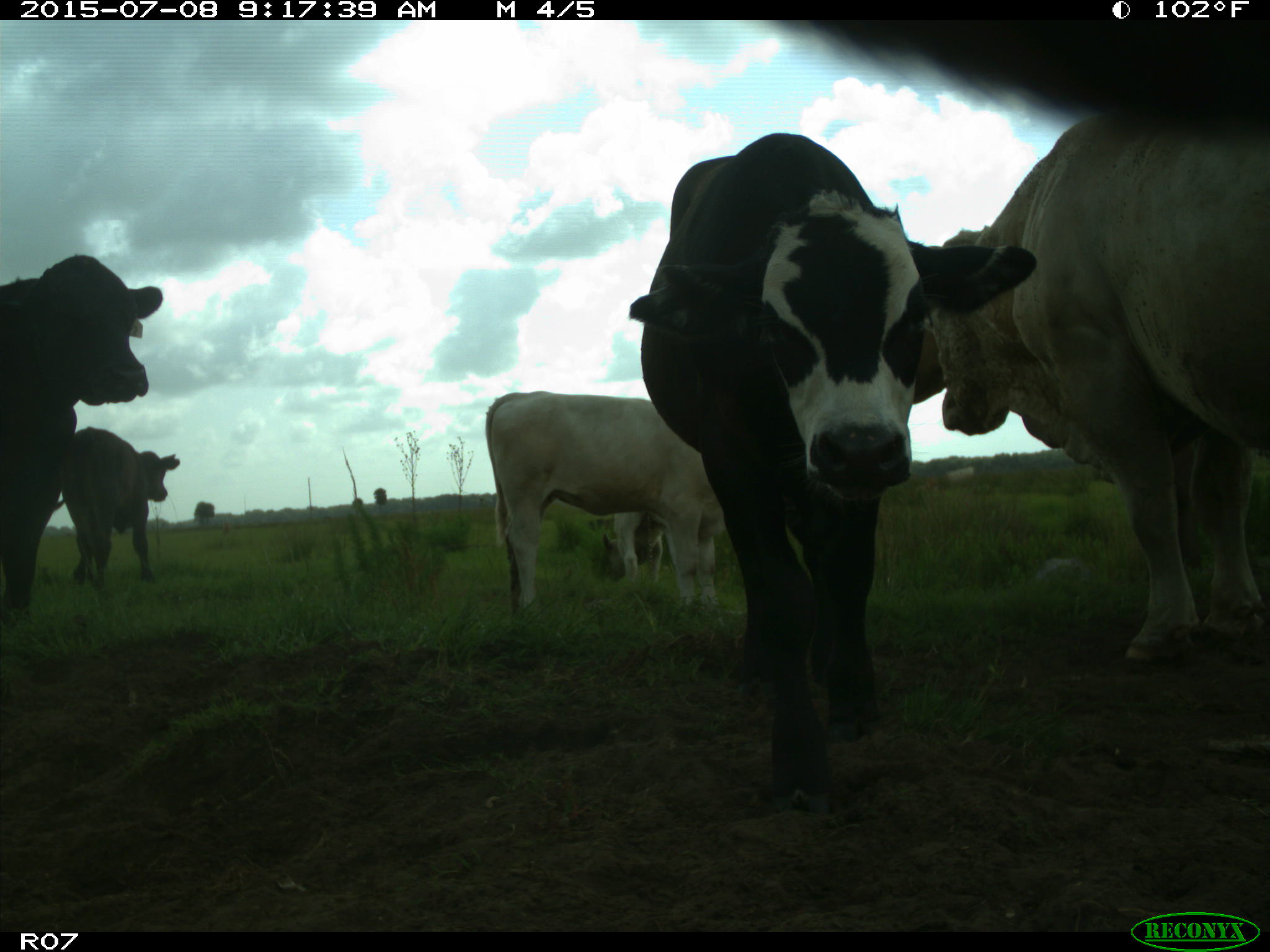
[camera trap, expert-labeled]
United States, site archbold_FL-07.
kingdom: Animalia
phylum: Chordata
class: Mammalia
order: Artiodactyla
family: Bovidae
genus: Bos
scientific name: Bos taurus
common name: domestic cow